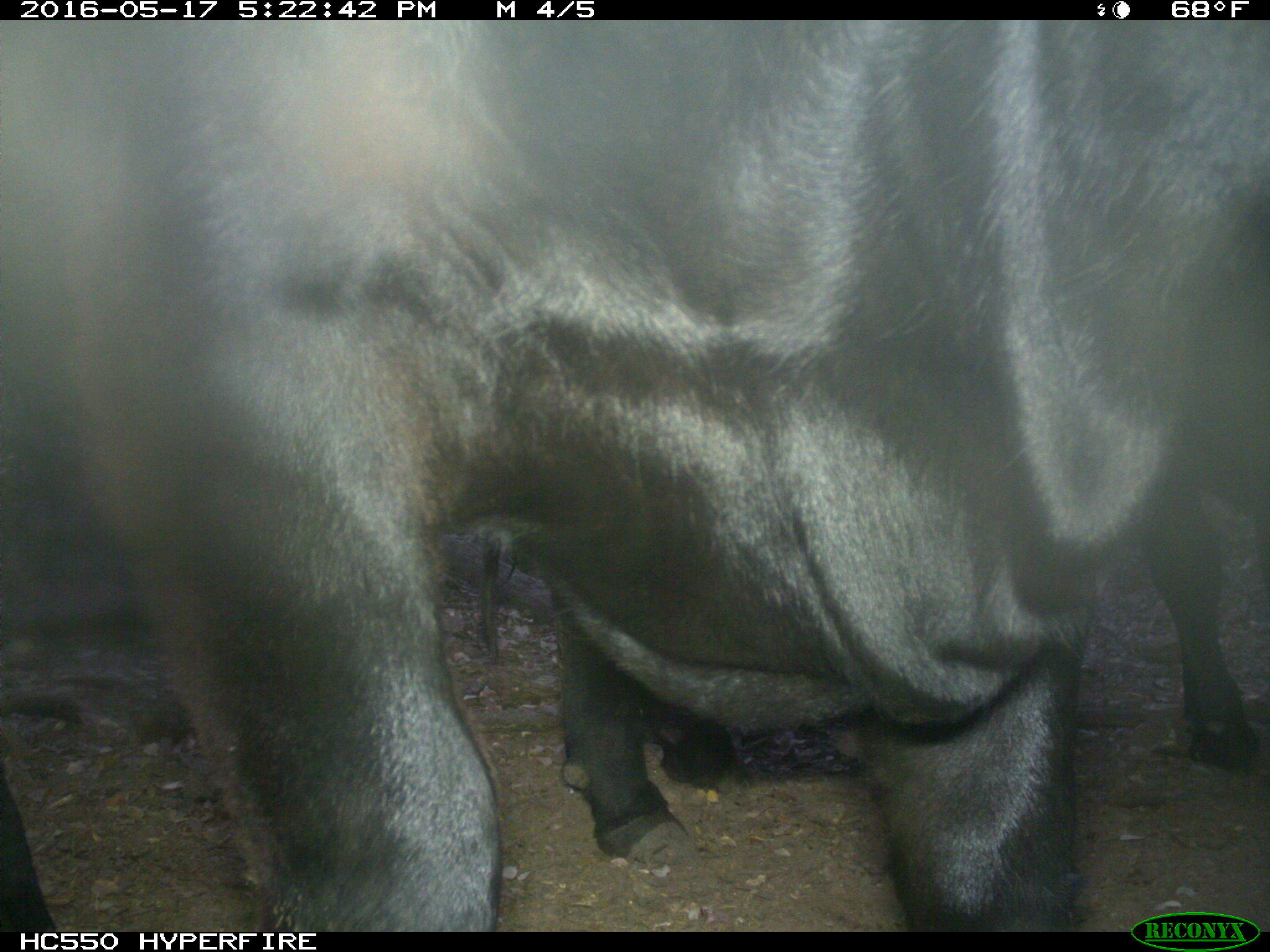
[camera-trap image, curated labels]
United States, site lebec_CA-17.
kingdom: Animalia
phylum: Chordata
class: Mammalia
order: Artiodactyla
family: Bovidae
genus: Bos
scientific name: Bos taurus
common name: domestic cow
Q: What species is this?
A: Bos taurus (domestic cow).